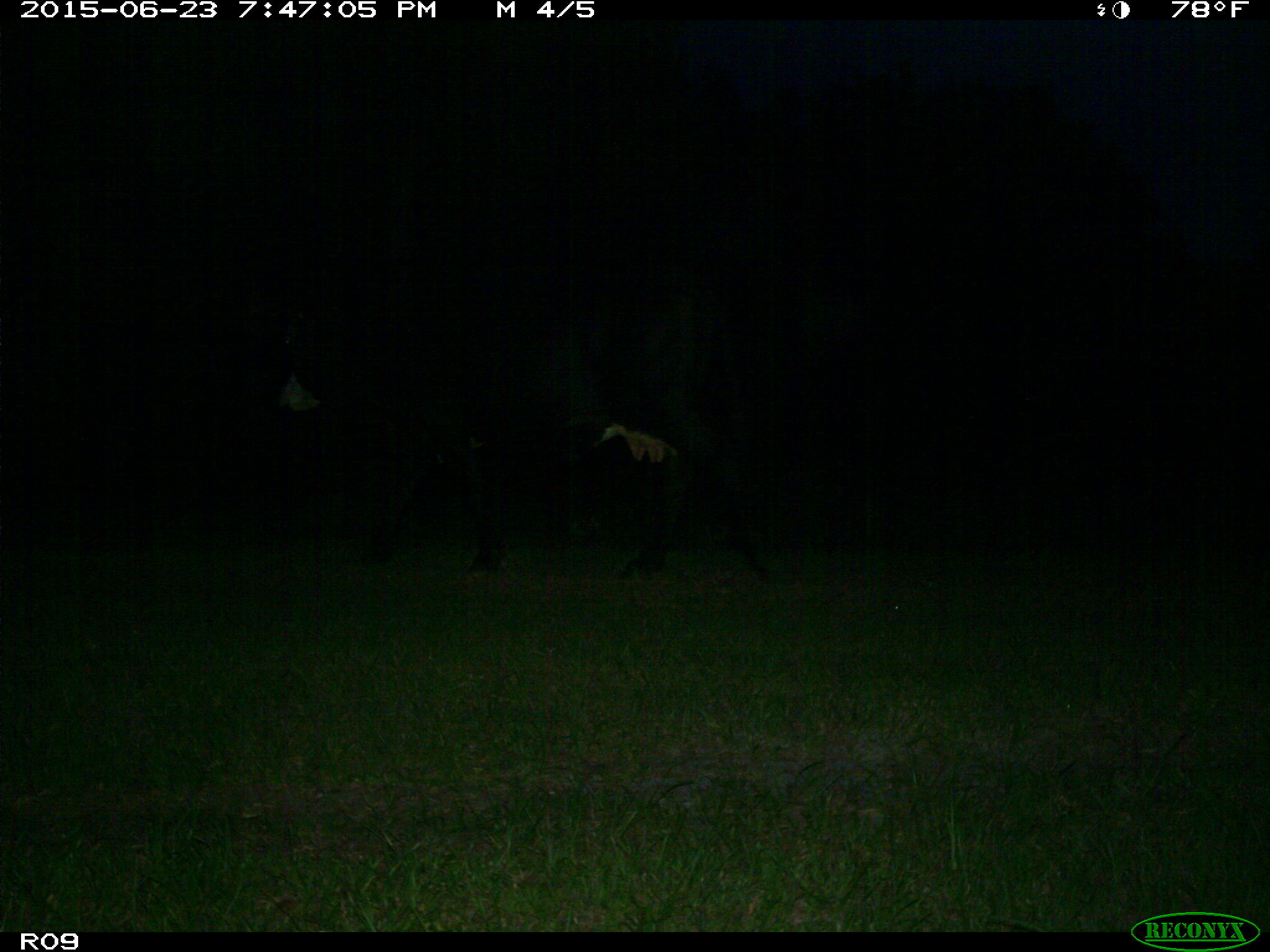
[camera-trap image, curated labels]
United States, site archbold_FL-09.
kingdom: Animalia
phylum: Chordata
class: Mammalia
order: Artiodactyla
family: Bovidae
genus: Bos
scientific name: Bos taurus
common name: domestic cow